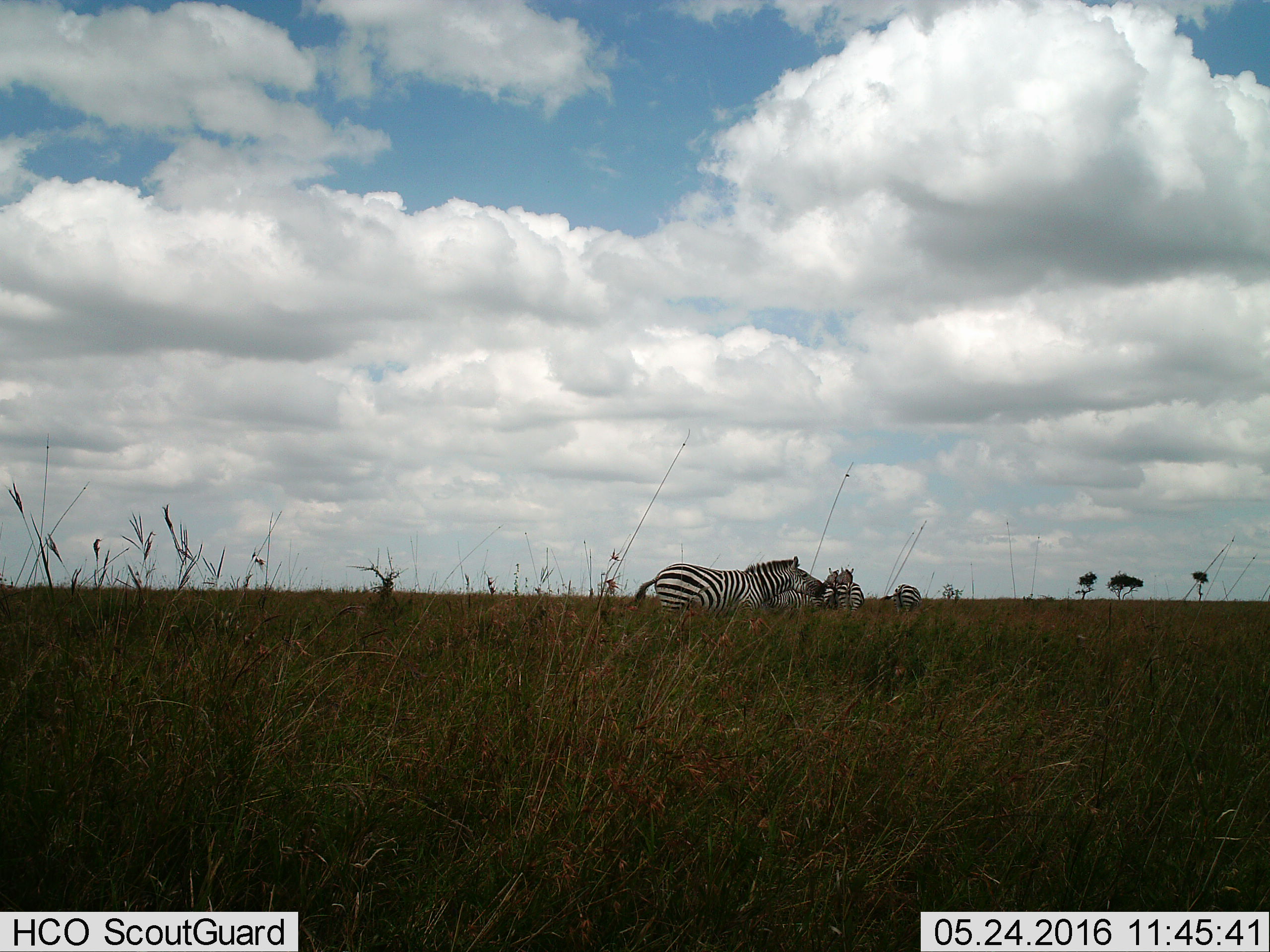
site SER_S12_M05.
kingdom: Animalia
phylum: Chordata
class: Mammalia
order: Perissodactyla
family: Equidae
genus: Equus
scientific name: Equus quagga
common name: plains zebra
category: zebraplains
Zebraplains (plains zebra) (Equus quagga), count 5. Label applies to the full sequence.